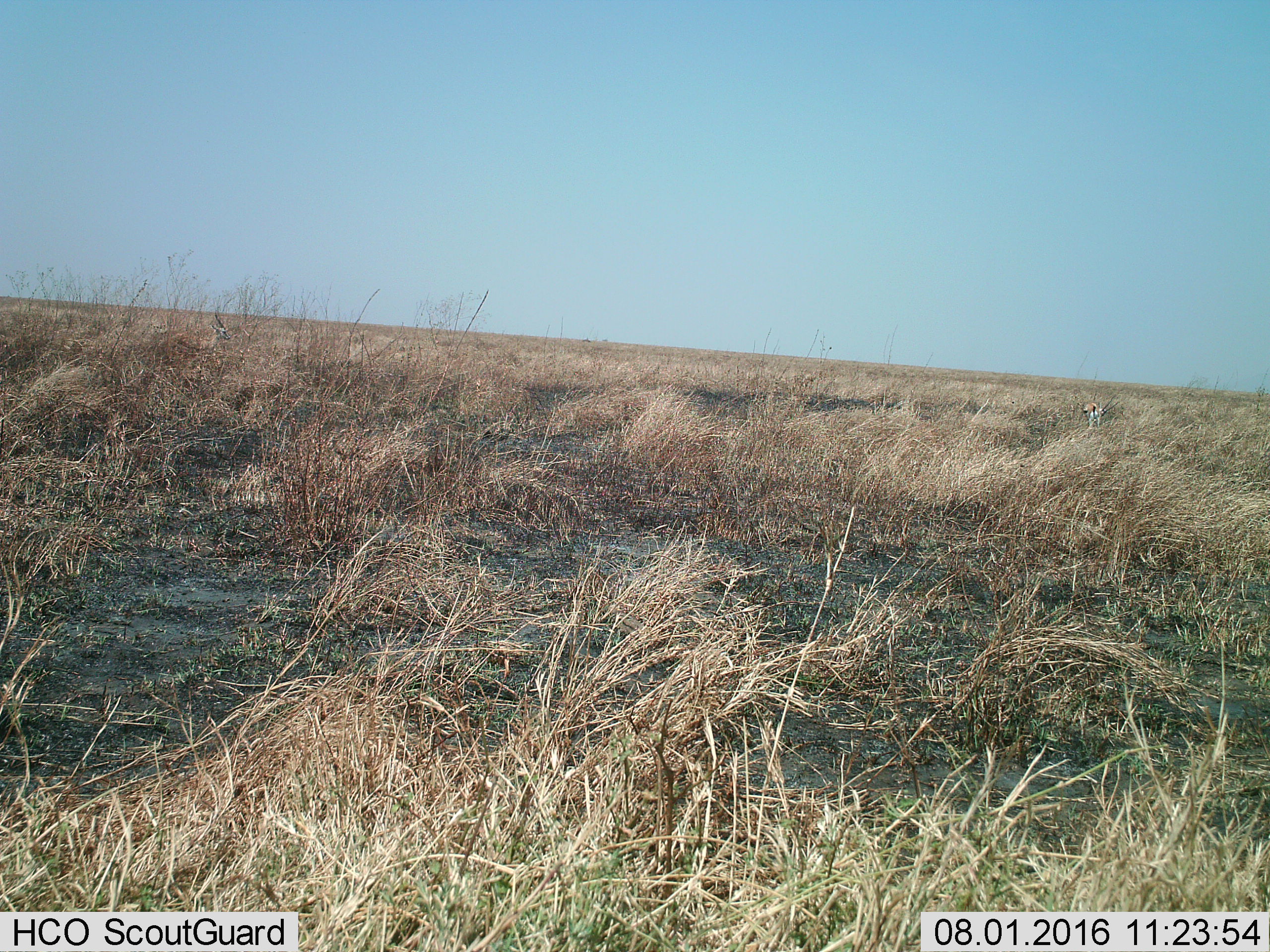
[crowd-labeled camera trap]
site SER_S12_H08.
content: unidentified animal